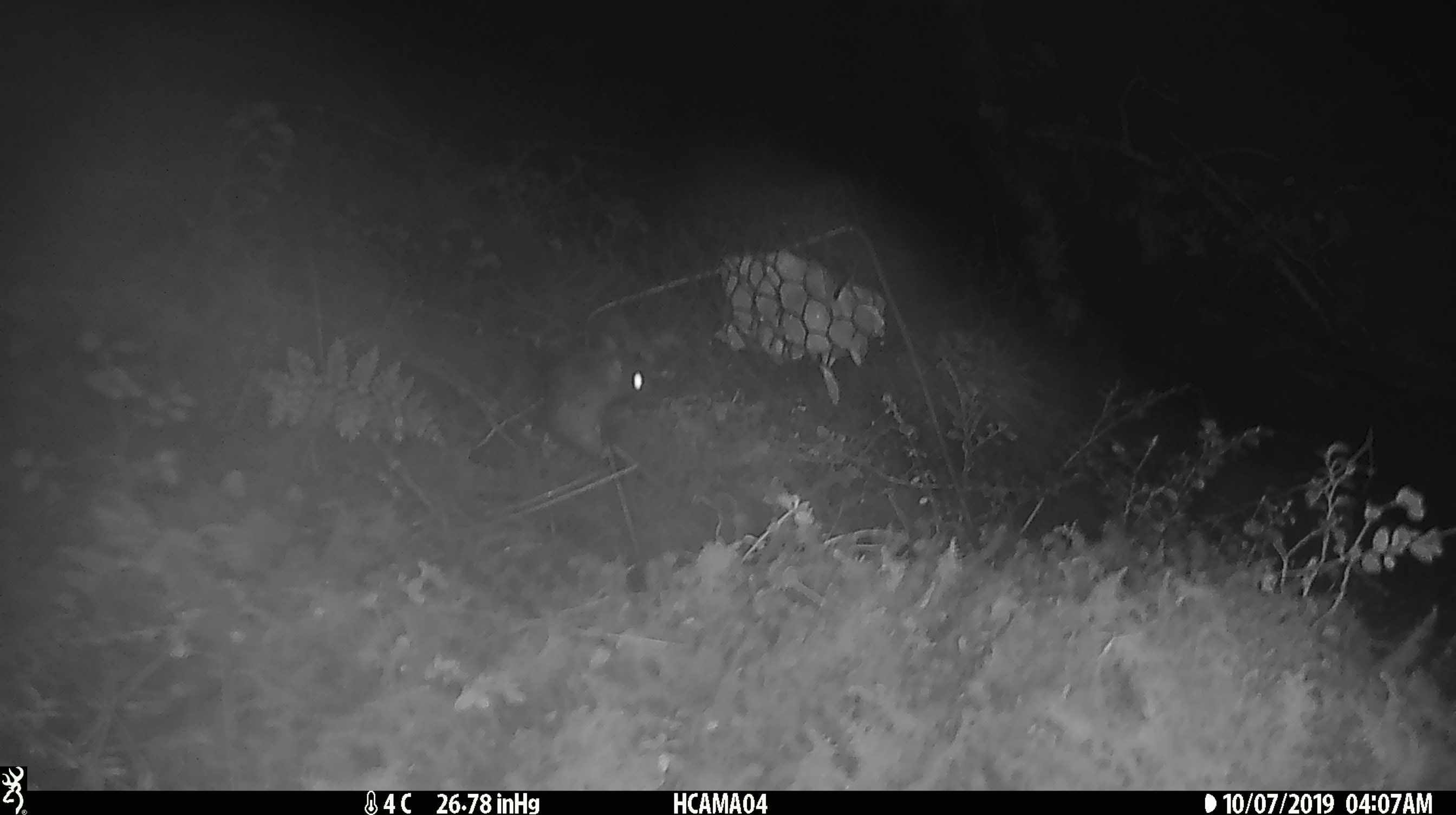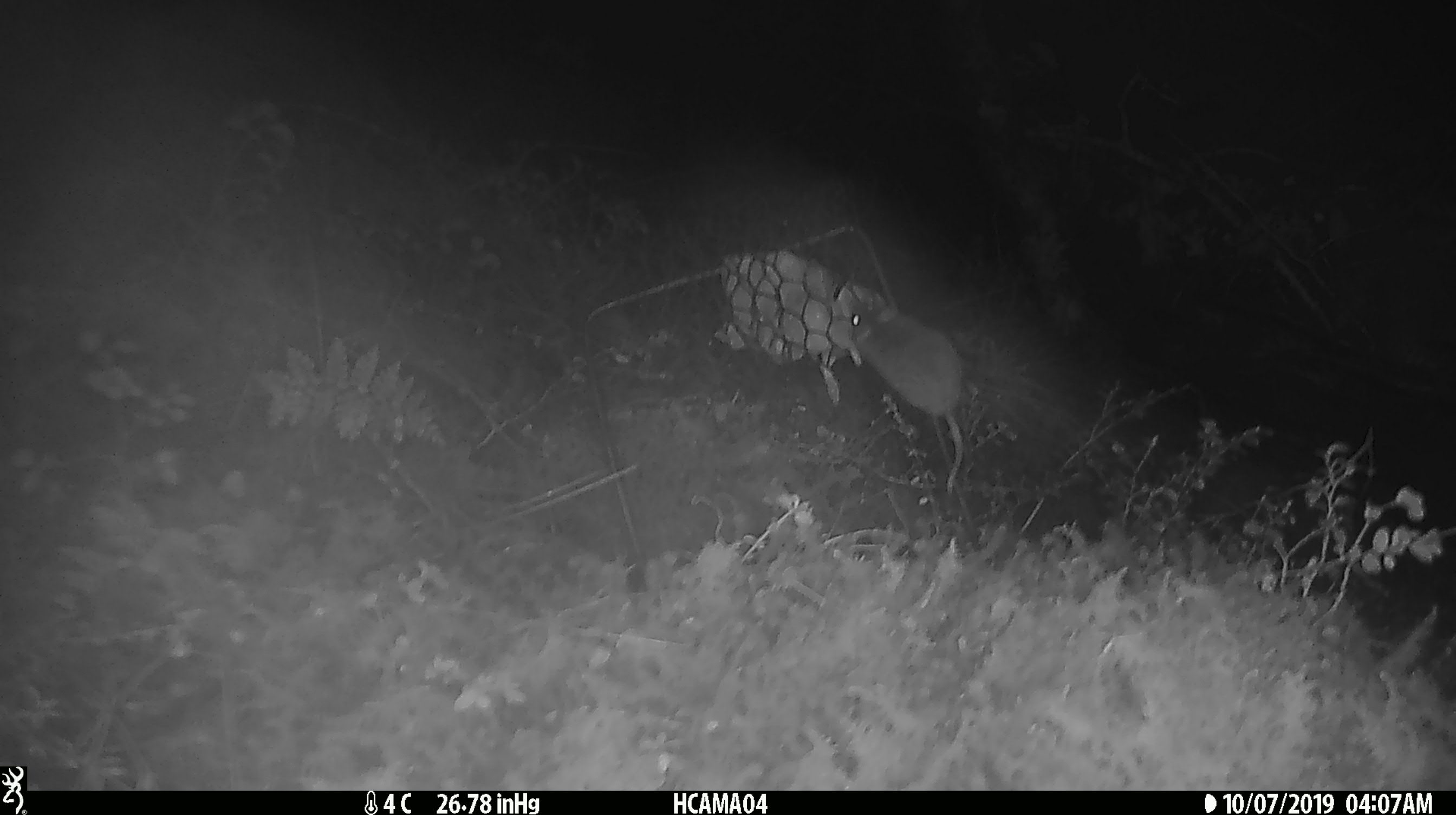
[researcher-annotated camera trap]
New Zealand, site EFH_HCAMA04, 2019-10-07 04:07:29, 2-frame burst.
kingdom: Animalia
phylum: Chordata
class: Mammalia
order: Rodentia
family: Muridae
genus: Mus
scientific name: Mus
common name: mouse